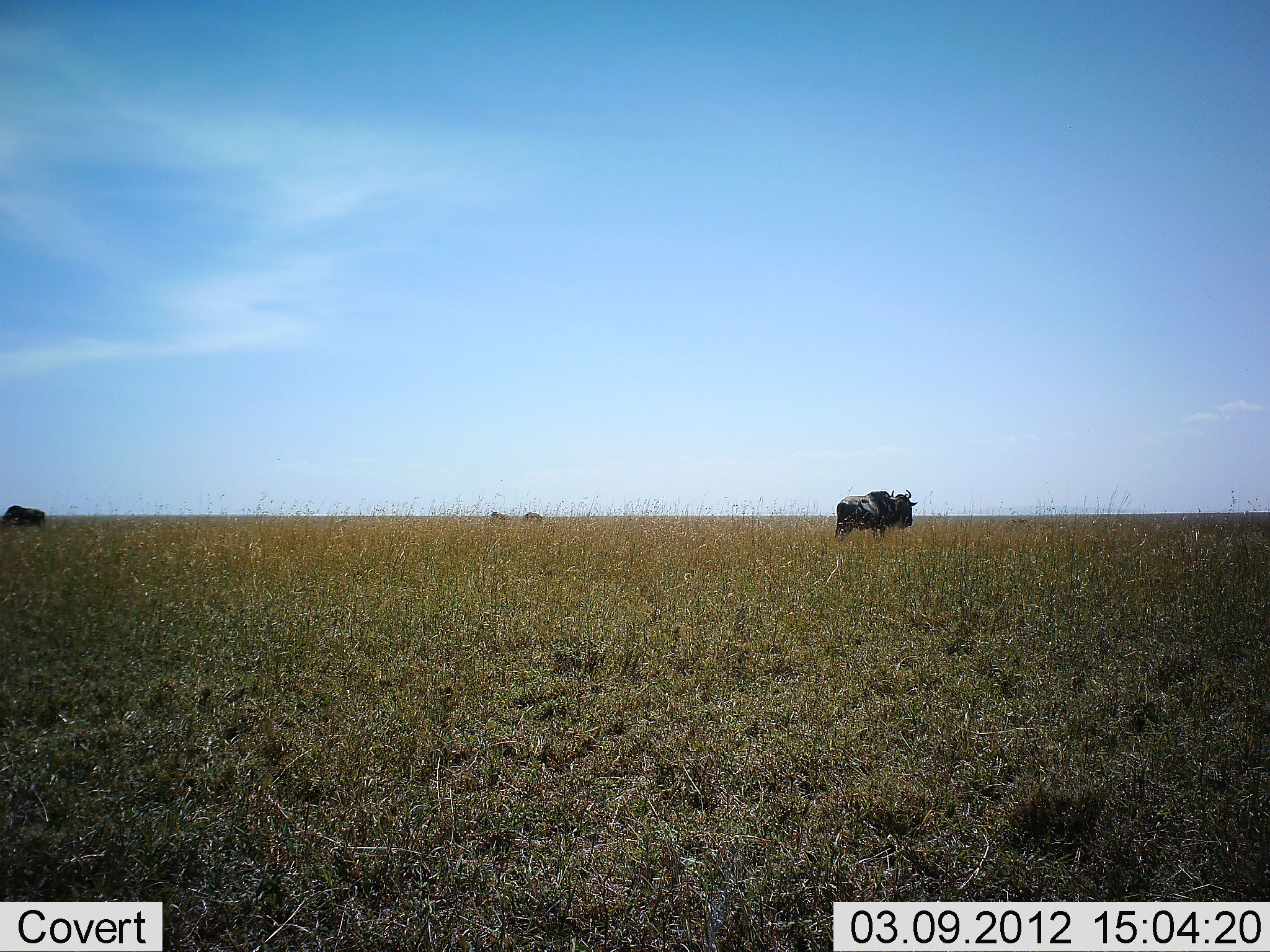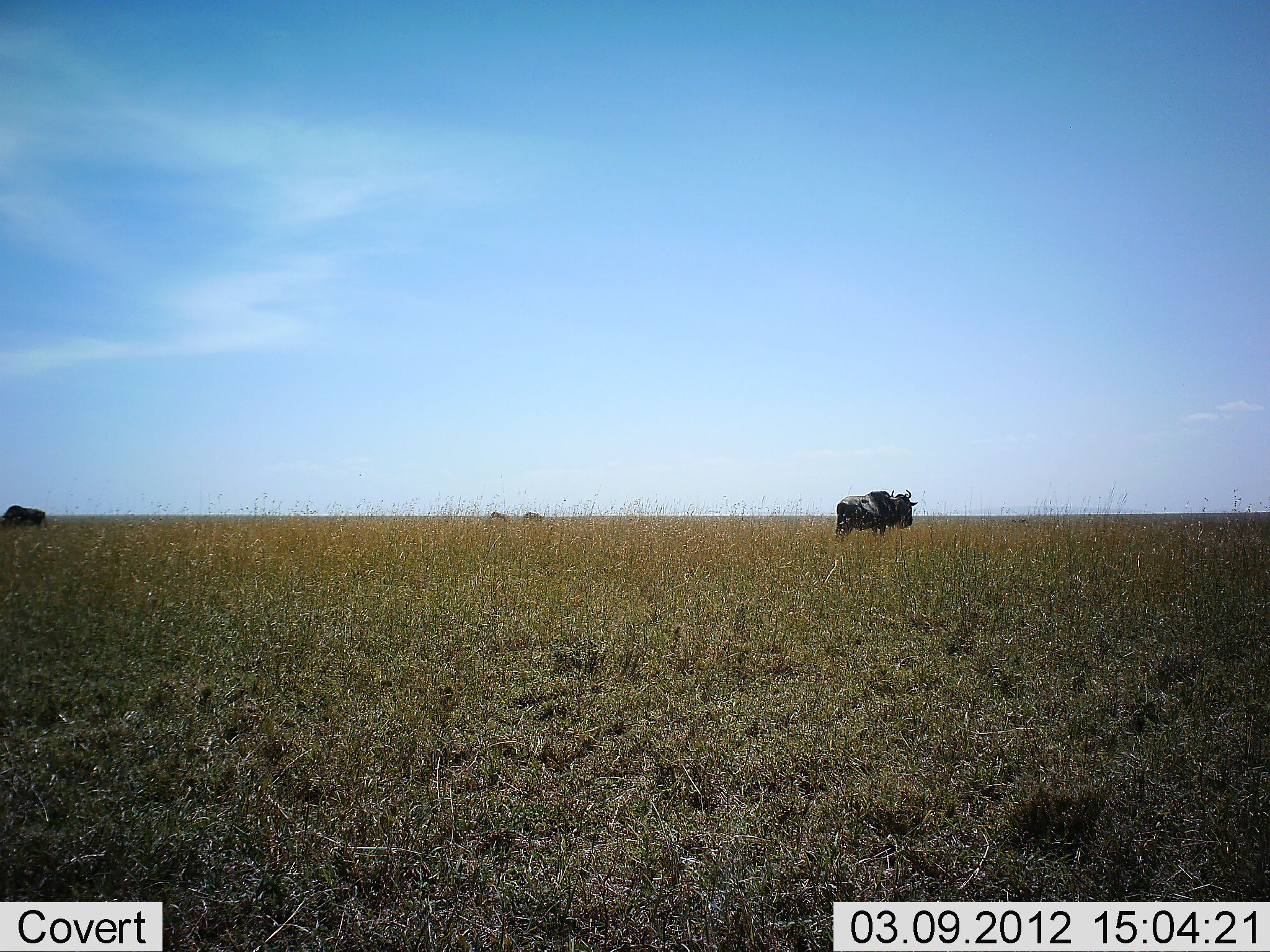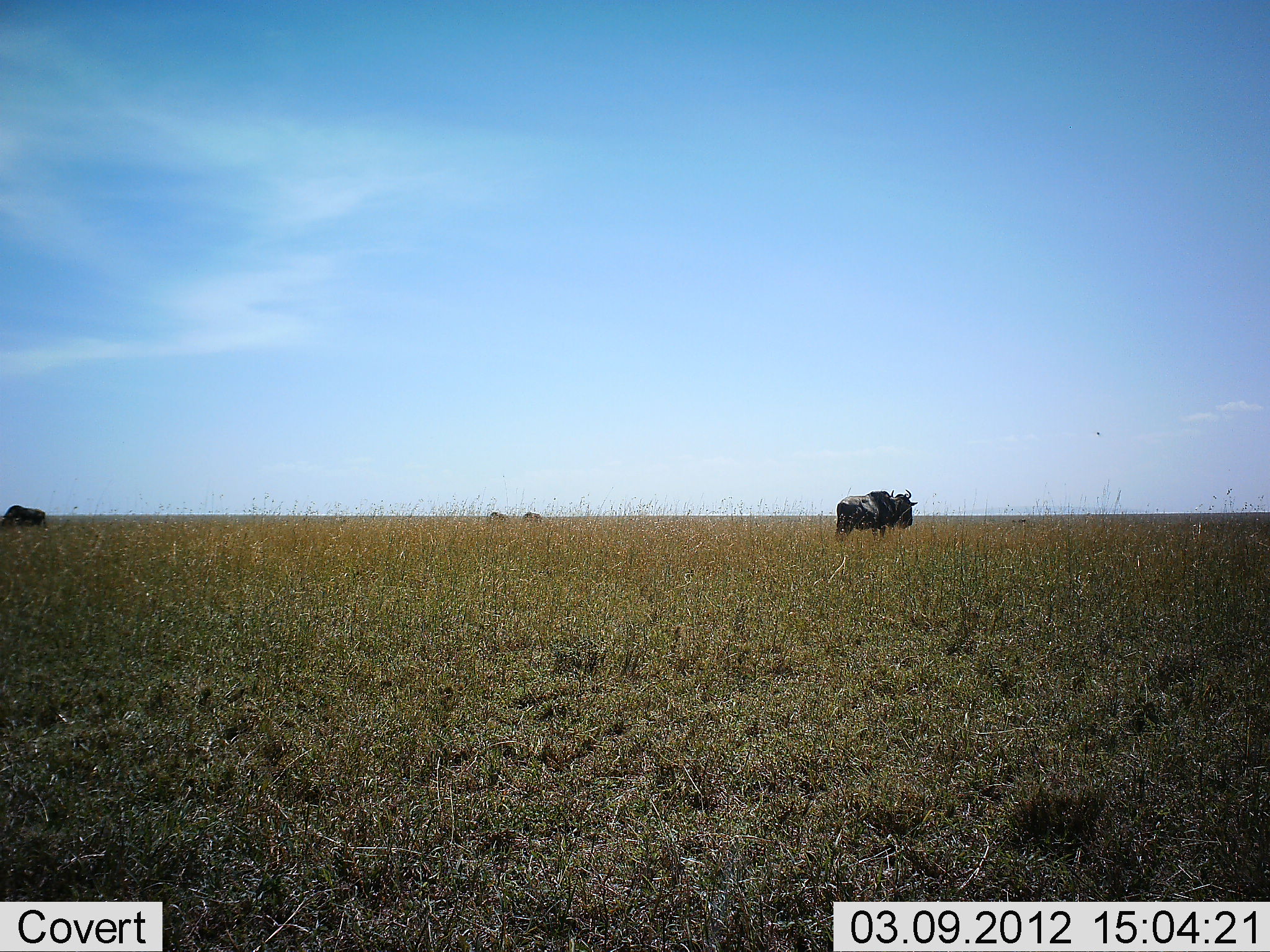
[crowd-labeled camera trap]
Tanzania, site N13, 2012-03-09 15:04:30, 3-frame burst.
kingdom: Animalia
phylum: Chordata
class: Mammalia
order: Artiodactyla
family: Bovidae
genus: Connochaetes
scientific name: Connochaetes taurinus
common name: blue wildebeest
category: wildebeest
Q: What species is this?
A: Wildebeest (blue wildebeest) (Connochaetes taurinus).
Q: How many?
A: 2.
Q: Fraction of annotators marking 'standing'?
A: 93%.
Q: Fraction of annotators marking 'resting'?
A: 0%.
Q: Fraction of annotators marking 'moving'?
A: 0%.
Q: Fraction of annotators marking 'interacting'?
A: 0%.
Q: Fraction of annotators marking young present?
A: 0%.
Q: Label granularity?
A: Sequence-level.